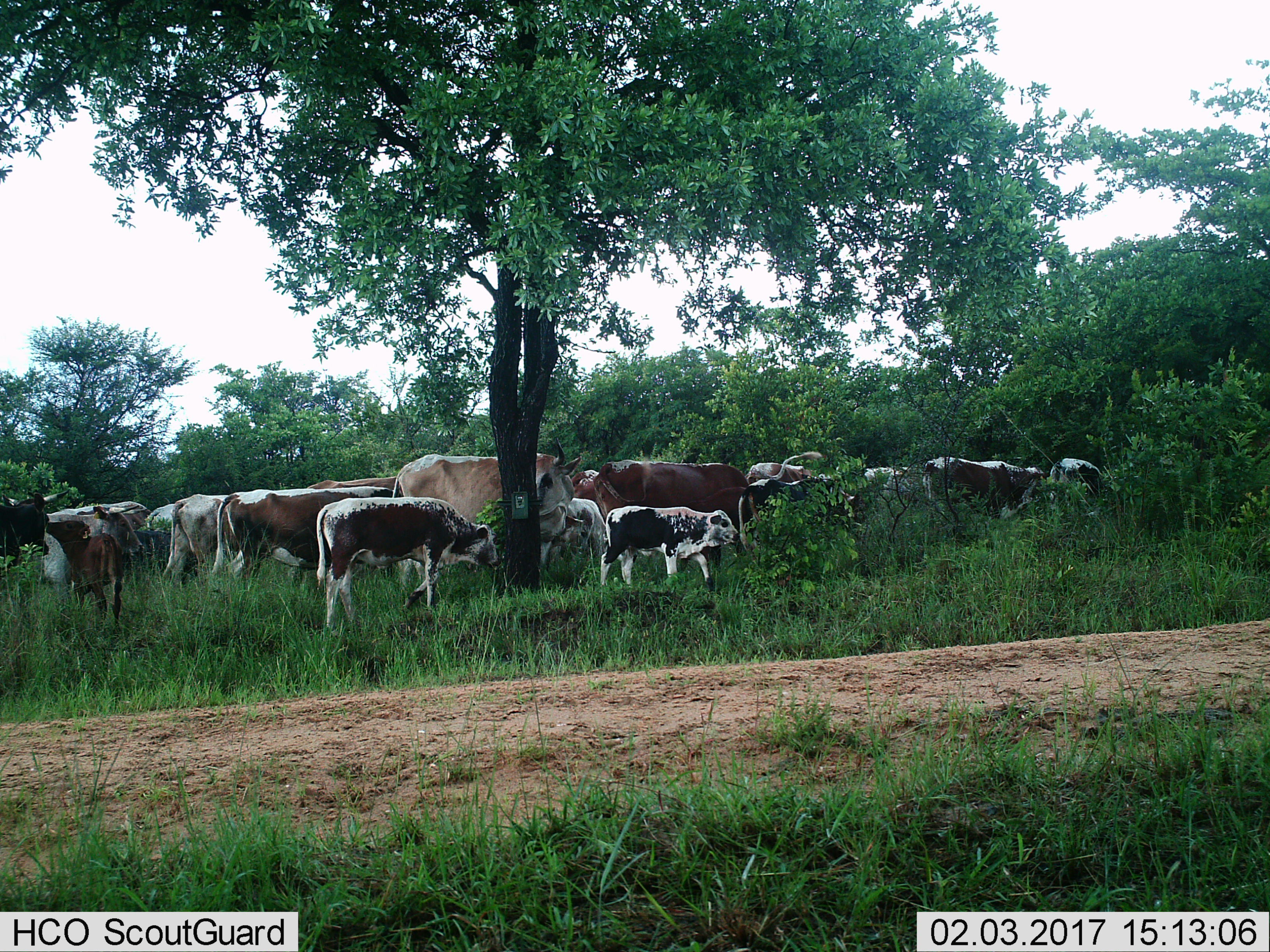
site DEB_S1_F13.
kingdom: Animalia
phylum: Chordata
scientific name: Vertebrata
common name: domestic animal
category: domesticanimal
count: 11-50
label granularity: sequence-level